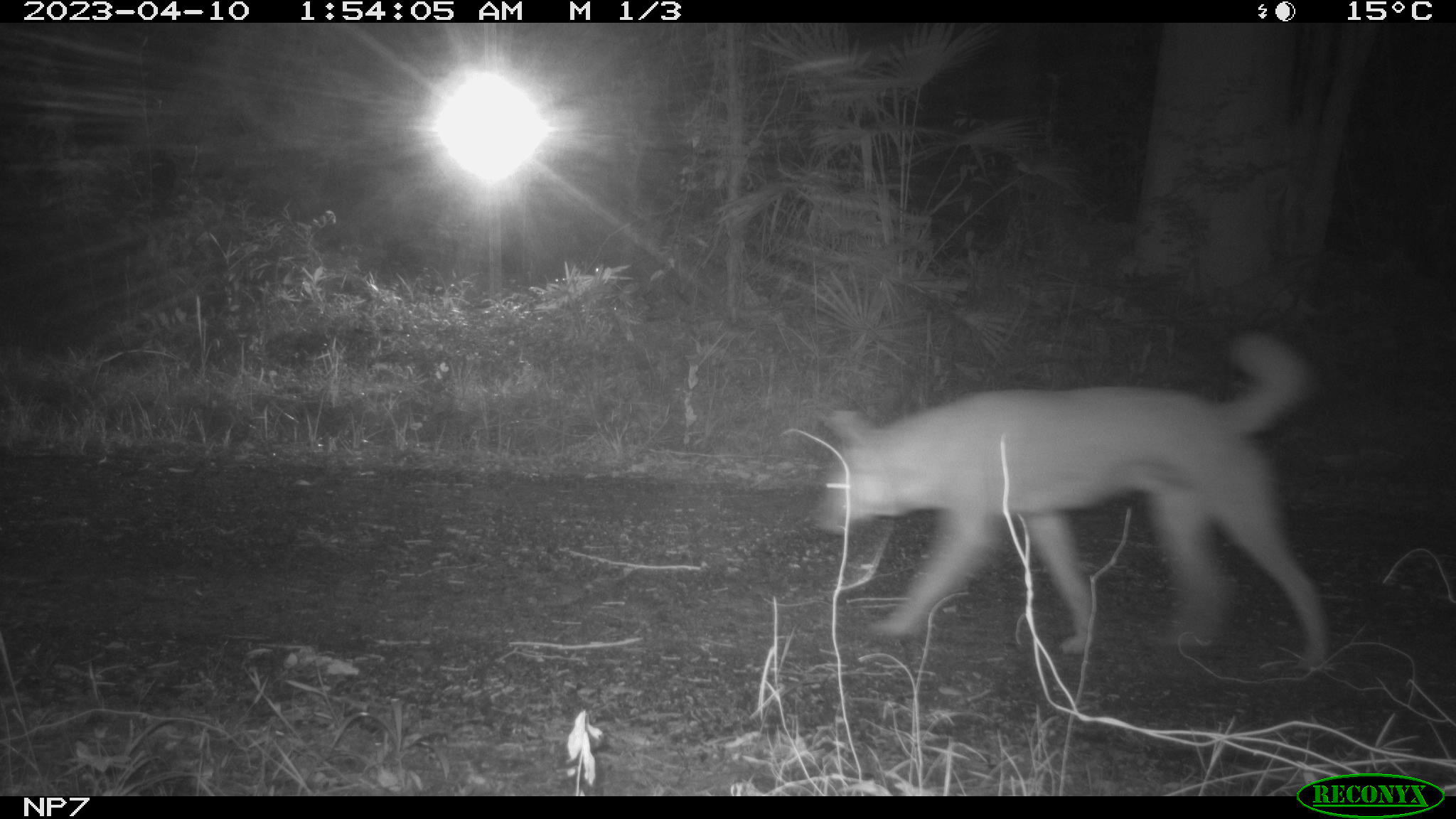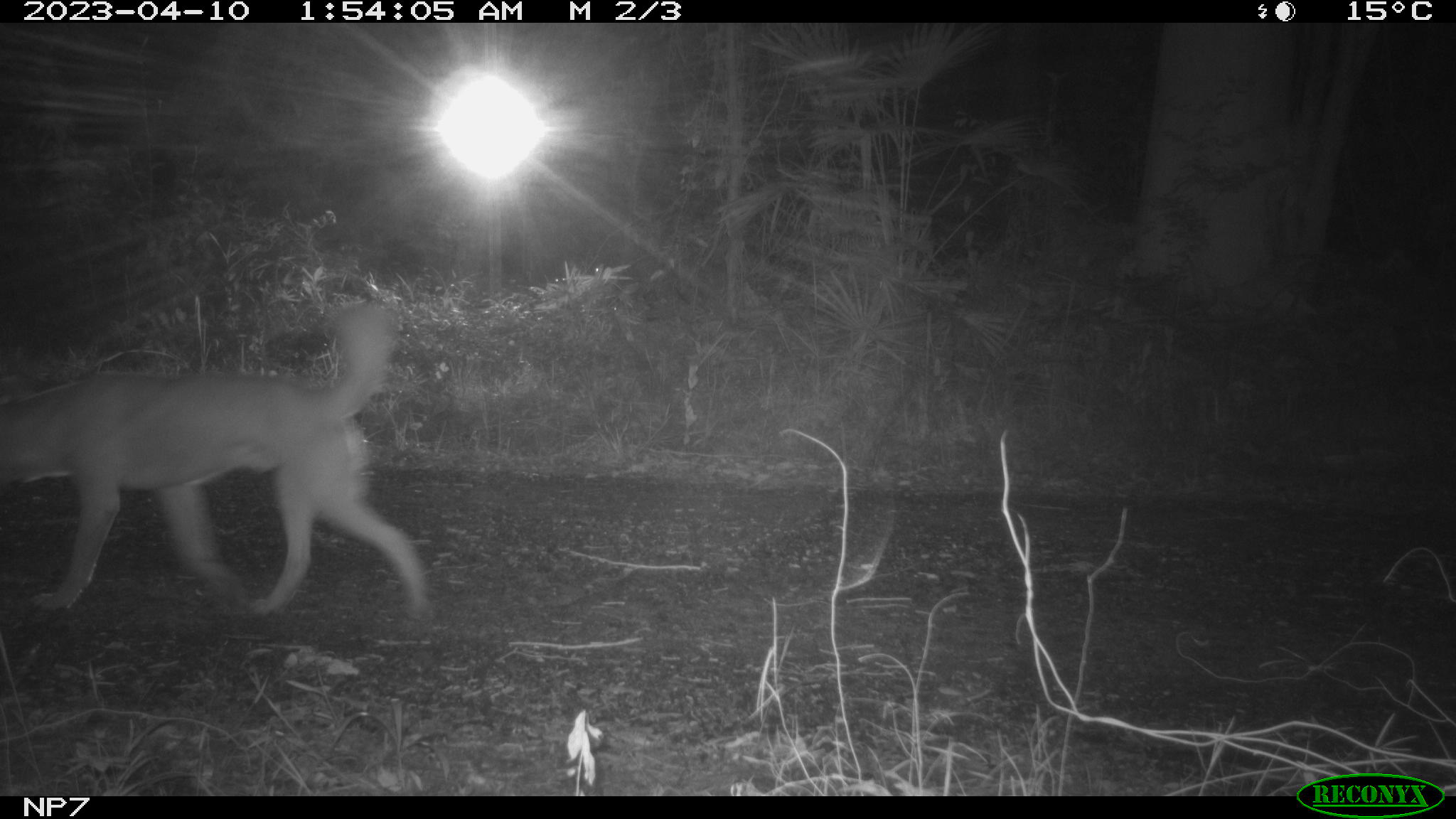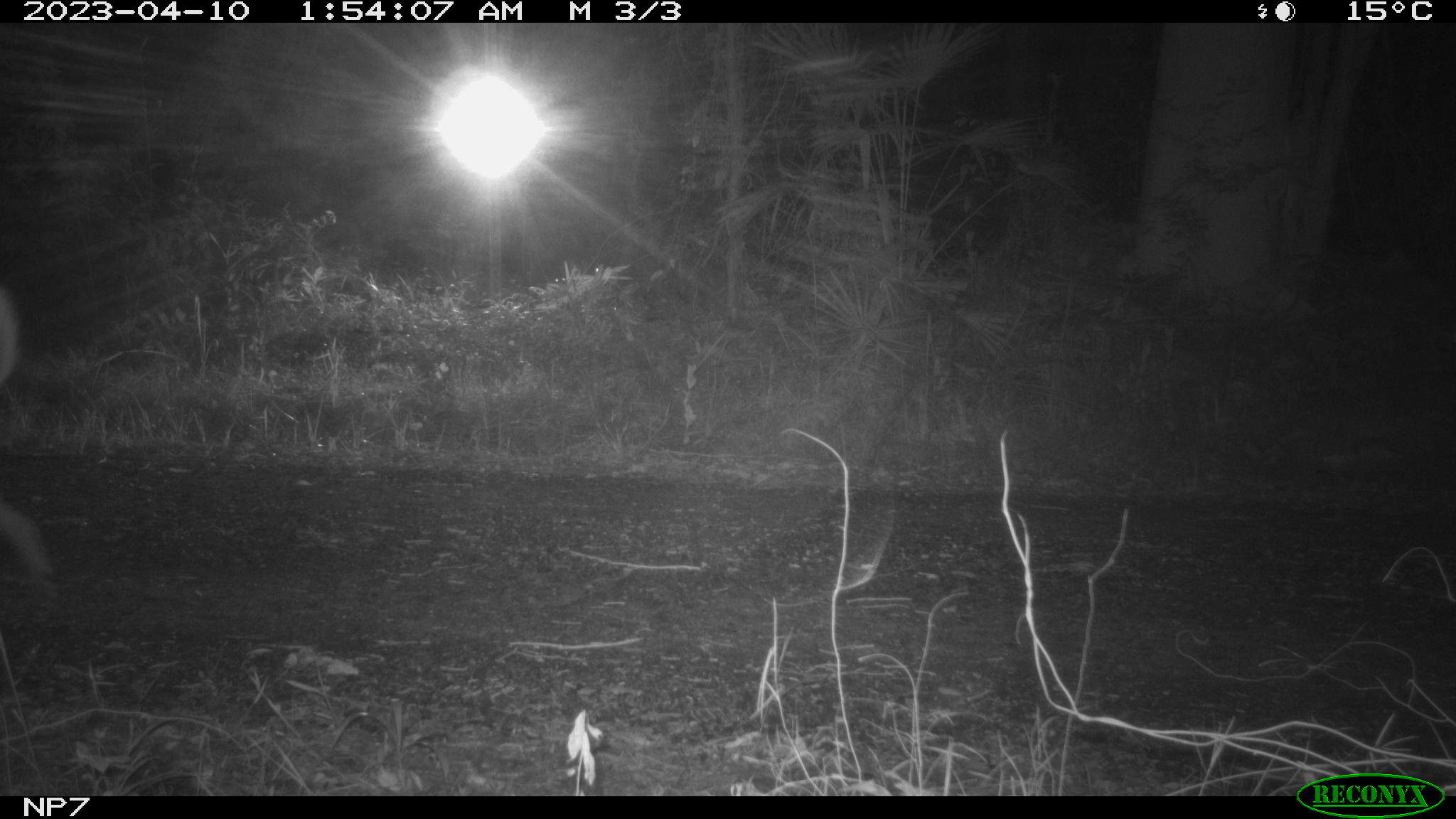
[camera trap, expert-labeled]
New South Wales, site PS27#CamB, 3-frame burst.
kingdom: Animalia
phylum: Chordata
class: Mammalia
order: Carnivora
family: Canidae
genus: Canis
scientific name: Canis familiaris dingo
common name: dingo